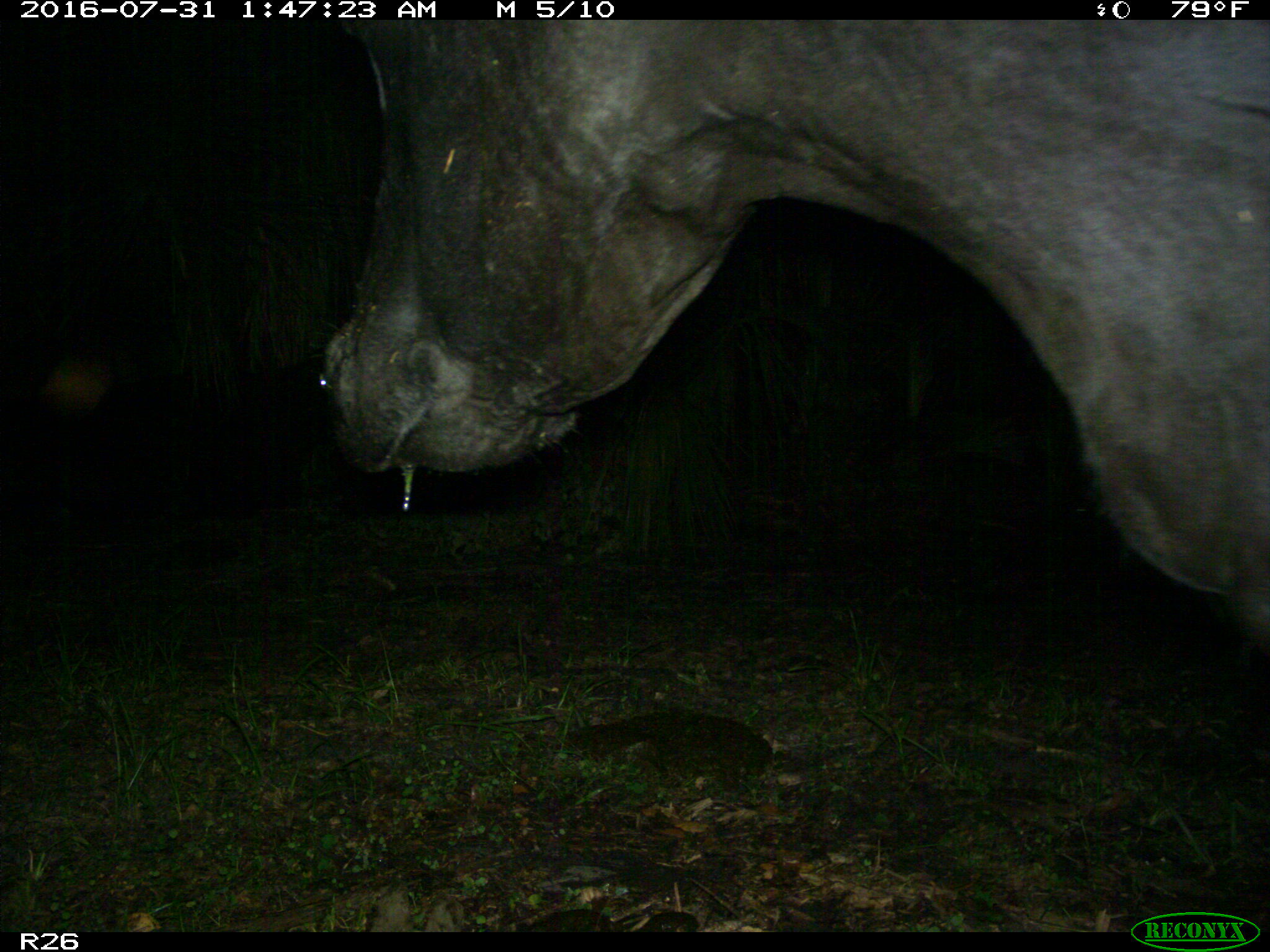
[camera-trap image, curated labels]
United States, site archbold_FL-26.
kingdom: Animalia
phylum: Chordata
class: Mammalia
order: Artiodactyla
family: Bovidae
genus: Bos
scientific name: Bos taurus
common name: domestic cow